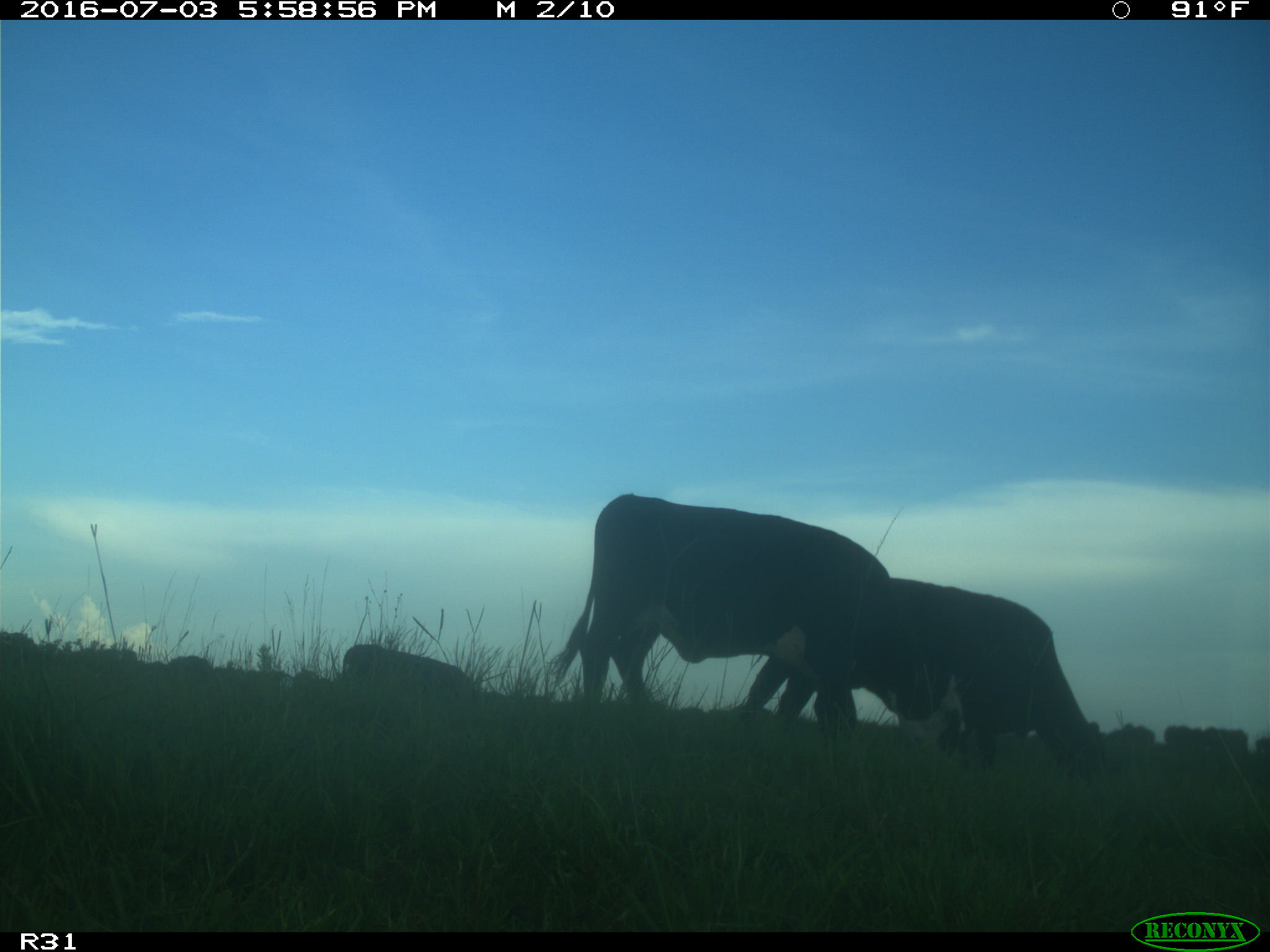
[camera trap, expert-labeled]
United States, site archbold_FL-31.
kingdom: Animalia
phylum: Chordata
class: Mammalia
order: Artiodactyla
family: Bovidae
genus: Bos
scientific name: Bos taurus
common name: domestic cow